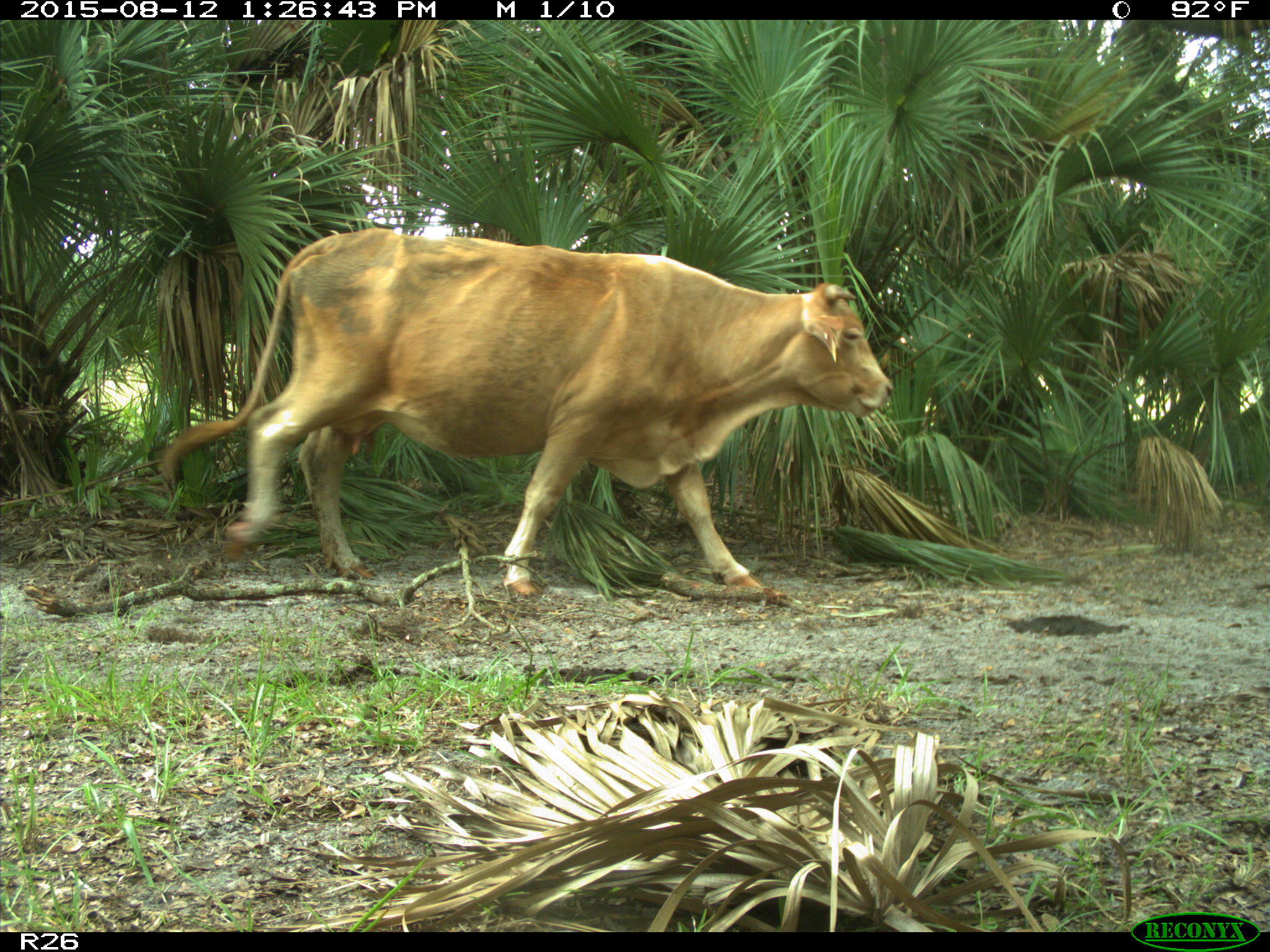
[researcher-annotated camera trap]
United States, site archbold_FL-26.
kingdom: Animalia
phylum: Chordata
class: Mammalia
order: Artiodactyla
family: Bovidae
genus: Bos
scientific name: Bos taurus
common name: domestic cow